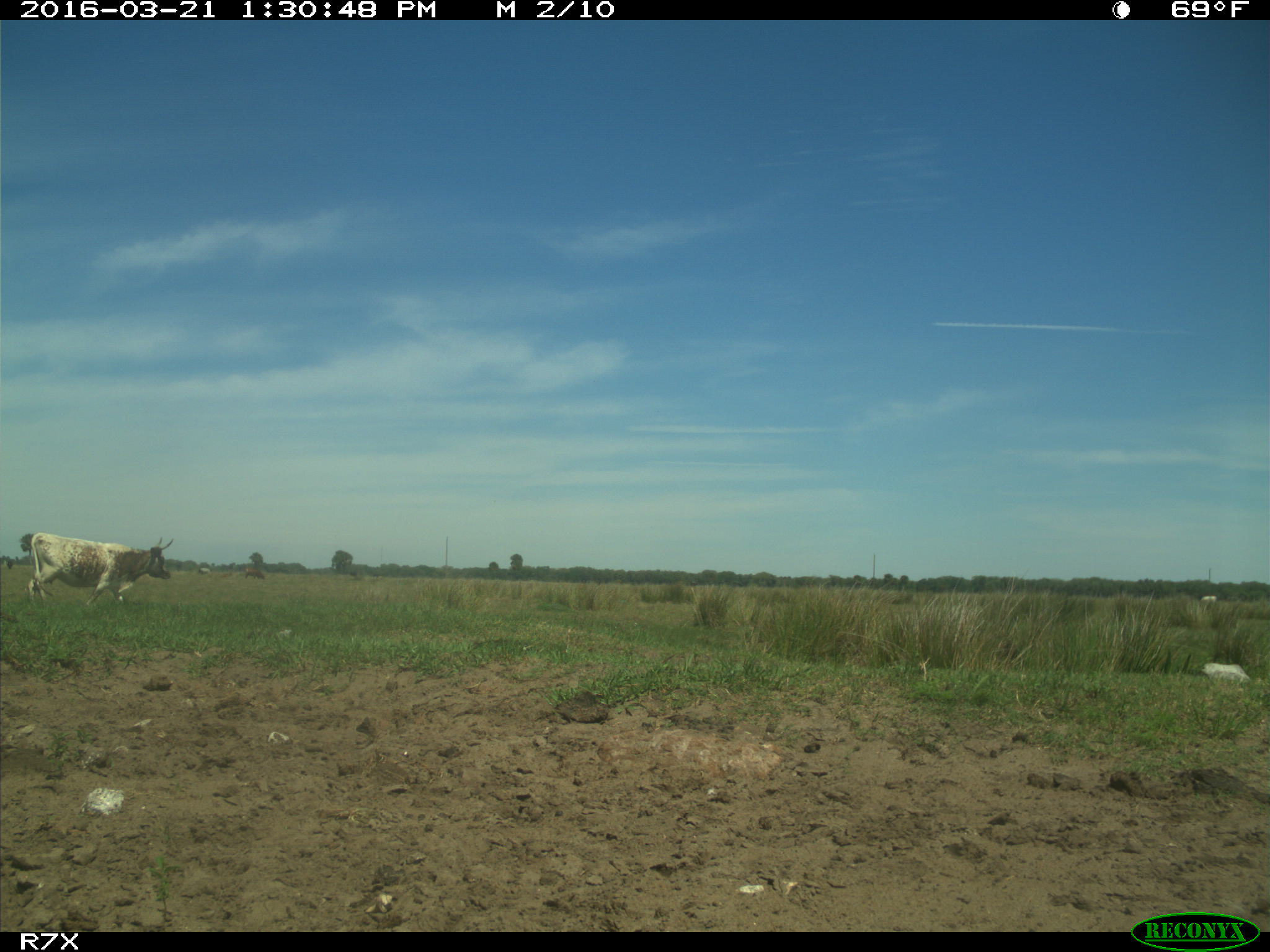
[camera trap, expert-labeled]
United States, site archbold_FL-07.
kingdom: Animalia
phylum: Chordata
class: Mammalia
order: Artiodactyla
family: Bovidae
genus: Bos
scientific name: Bos taurus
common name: domestic cow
Bos taurus (domestic cow).